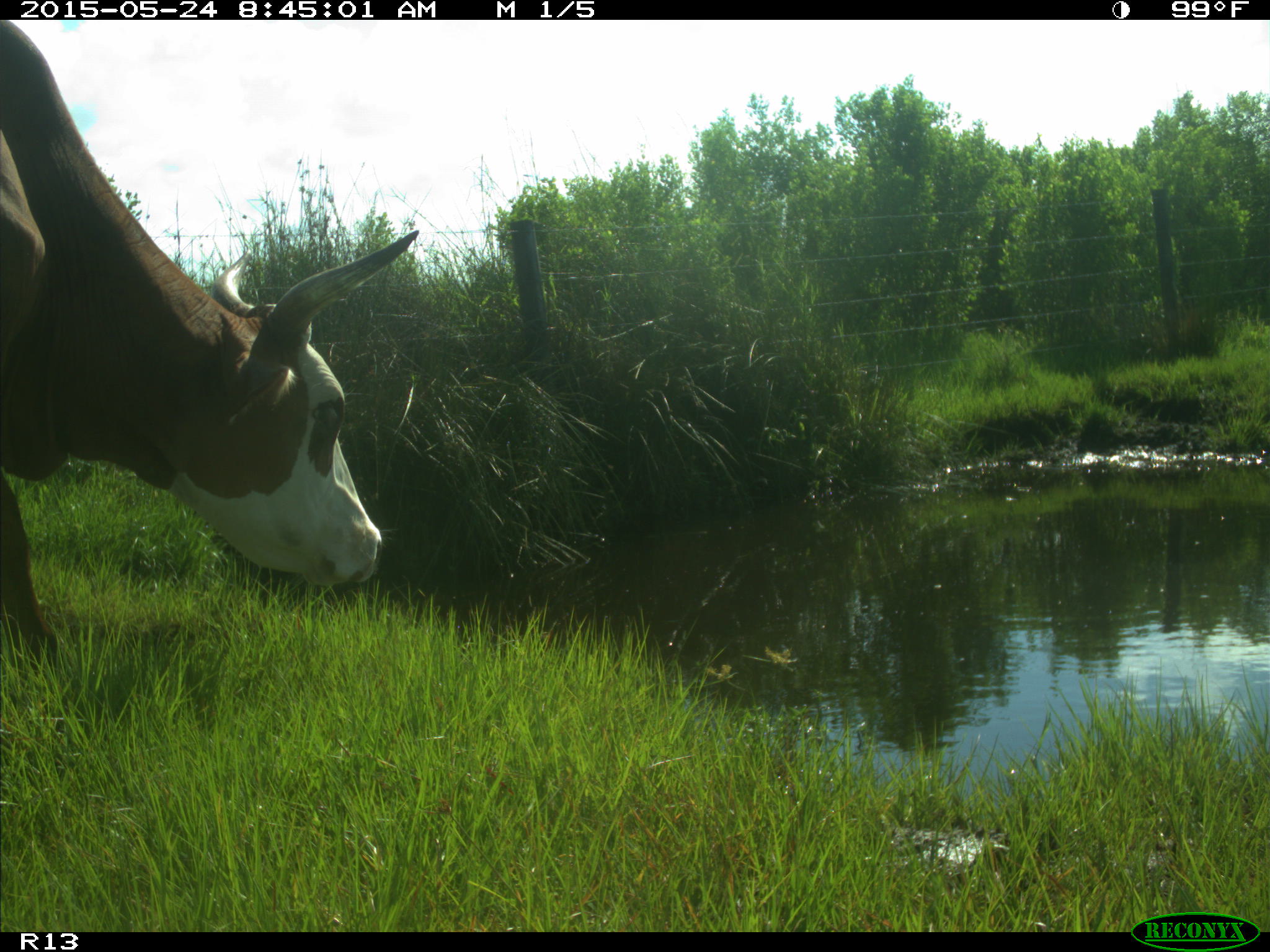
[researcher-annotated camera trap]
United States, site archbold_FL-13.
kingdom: Animalia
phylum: Chordata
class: Mammalia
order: Artiodactyla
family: Bovidae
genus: Bos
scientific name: Bos taurus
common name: domestic cow